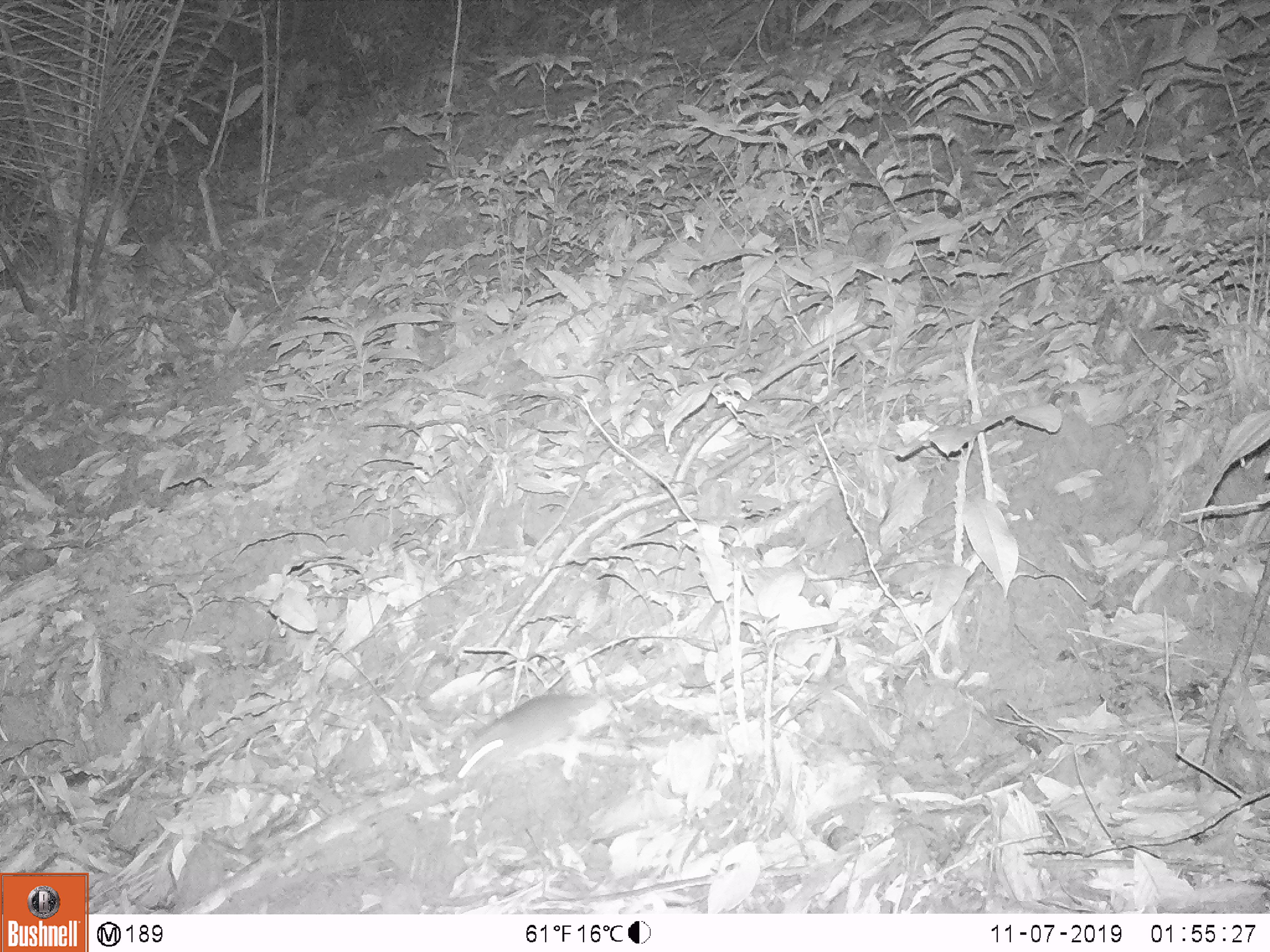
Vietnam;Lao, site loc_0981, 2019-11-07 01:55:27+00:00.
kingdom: Animalia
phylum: Chordata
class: Mammalia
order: Rodentia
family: Muridae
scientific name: Muridae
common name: old-world mice and rats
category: unidentified murid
Unidentified murid (old-world mice and rats) (Muridae). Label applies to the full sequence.